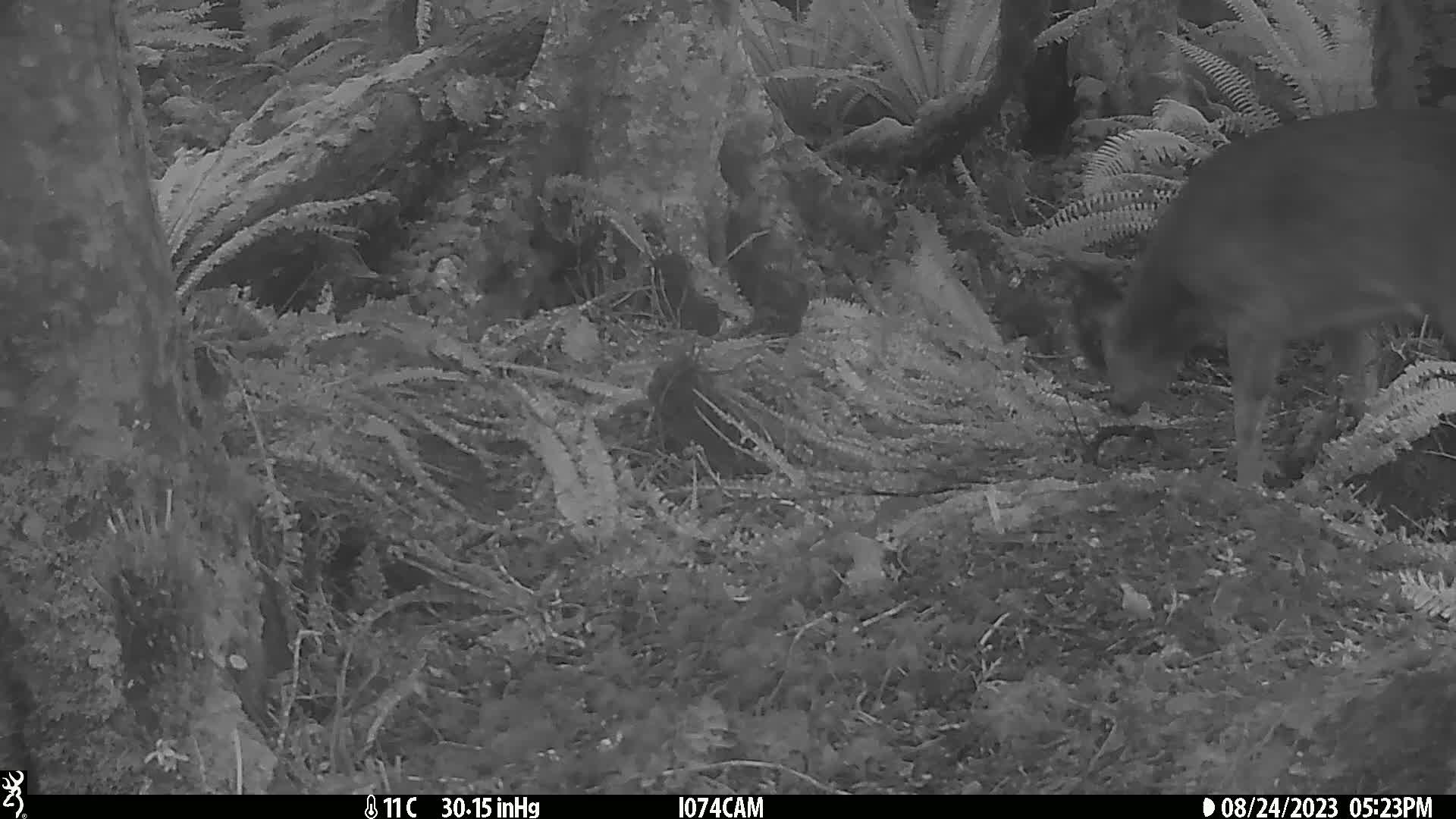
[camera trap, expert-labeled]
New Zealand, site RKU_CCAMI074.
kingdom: Animalia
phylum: Chordata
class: Mammalia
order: Artiodactyla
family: Cervidae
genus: Odocoileus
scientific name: Odocoileus virginianus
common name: white-tailed deer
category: white tailed deer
White tailed deer (white-tailed deer) (Odocoileus virginianus).